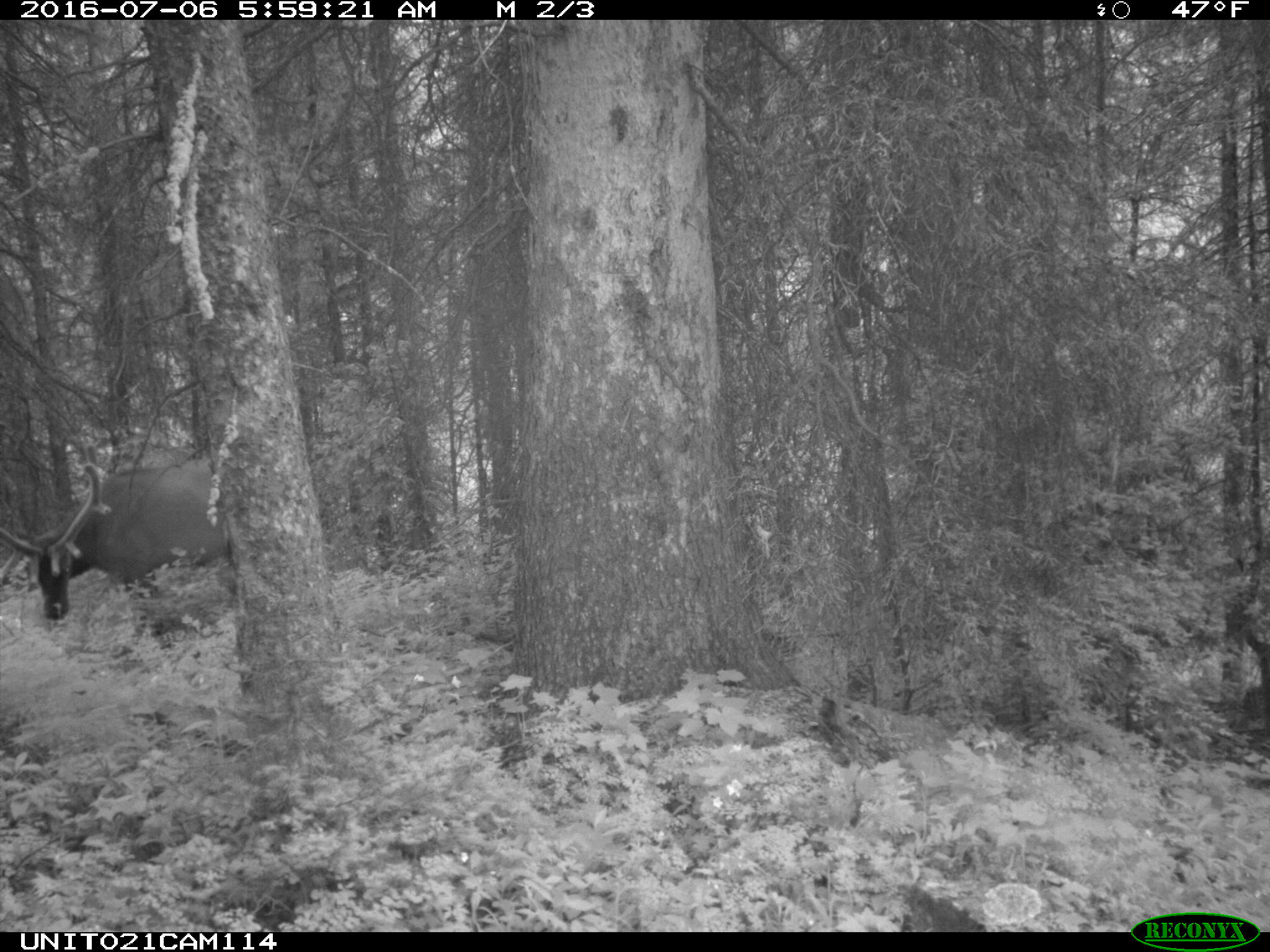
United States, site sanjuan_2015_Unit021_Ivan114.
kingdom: Animalia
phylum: Chordata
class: Mammalia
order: Artiodactyla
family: Cervidae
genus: Cervus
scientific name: Cervus elaphus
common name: red deer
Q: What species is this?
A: Cervus elaphus (red deer).